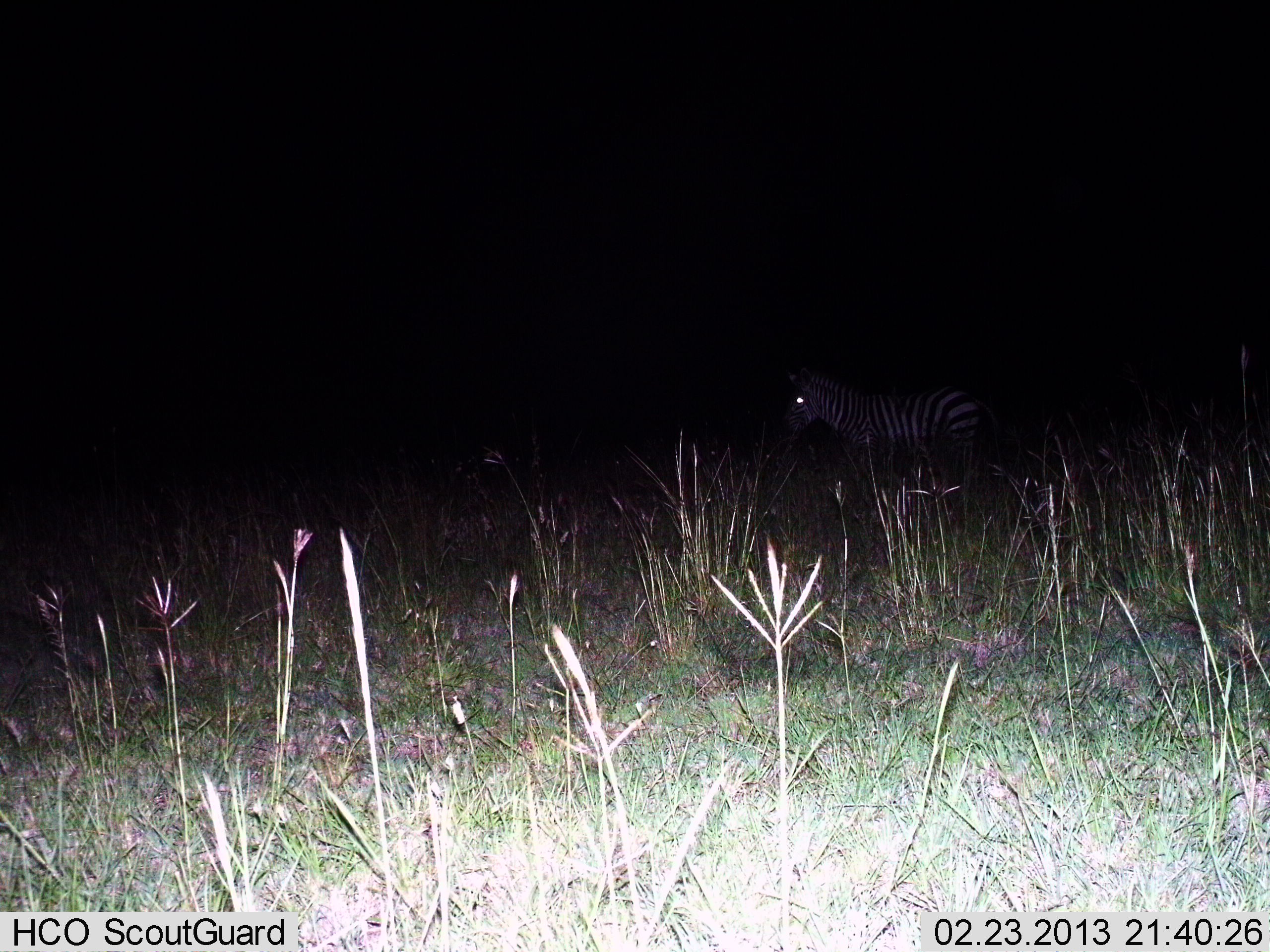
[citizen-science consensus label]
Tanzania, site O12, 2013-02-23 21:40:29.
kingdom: Animalia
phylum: Chordata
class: Mammalia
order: Perissodactyla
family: Equidae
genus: Equus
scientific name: Equus quagga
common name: plains zebra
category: zebra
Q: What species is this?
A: Zebra (plains zebra) (Equus quagga).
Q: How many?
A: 1.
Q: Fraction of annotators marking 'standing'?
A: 92%.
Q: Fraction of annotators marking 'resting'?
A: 0%.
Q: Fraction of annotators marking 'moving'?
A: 8%.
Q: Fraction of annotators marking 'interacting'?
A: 0%.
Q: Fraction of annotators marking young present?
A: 0%.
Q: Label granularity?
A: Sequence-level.